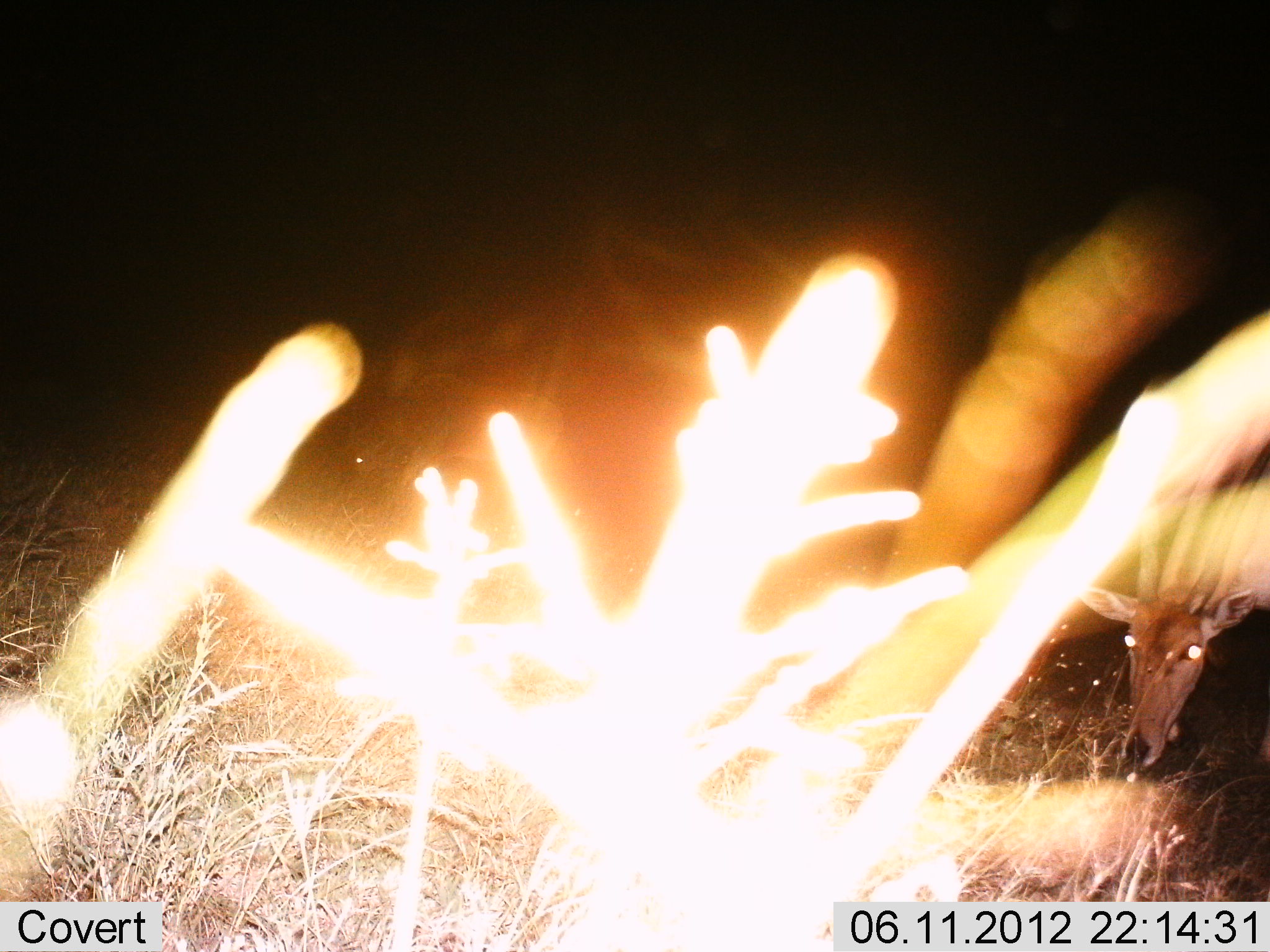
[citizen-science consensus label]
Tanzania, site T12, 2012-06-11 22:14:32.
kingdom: Animalia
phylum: Chordata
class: Mammalia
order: Artiodactyla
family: Bovidae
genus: Tragelaphus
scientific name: Tragelaphus oryx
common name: eland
Eland (Tragelaphus oryx), count 1. Behavior (volunteer vote fractions): standing 60%, resting 0%, moving 0%, interacting 0%. Young present (vote fraction): 0%. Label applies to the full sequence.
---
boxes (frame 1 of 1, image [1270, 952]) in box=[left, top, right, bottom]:
animal: box=[1079, 484, 1270, 772]